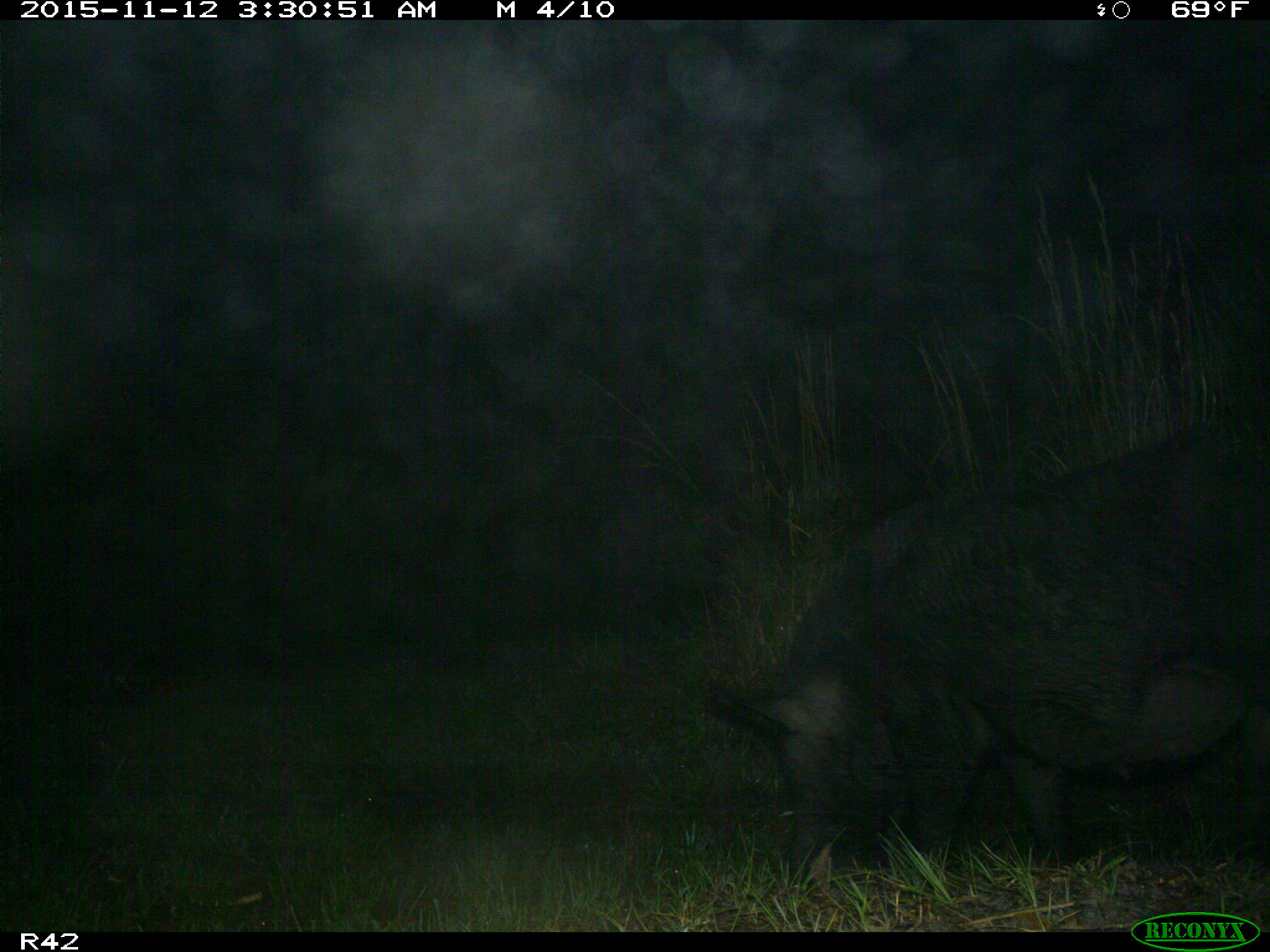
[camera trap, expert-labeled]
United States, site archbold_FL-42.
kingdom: Animalia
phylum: Chordata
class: Mammalia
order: Artiodactyla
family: Suidae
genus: Sus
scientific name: Sus scrofa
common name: wild boar